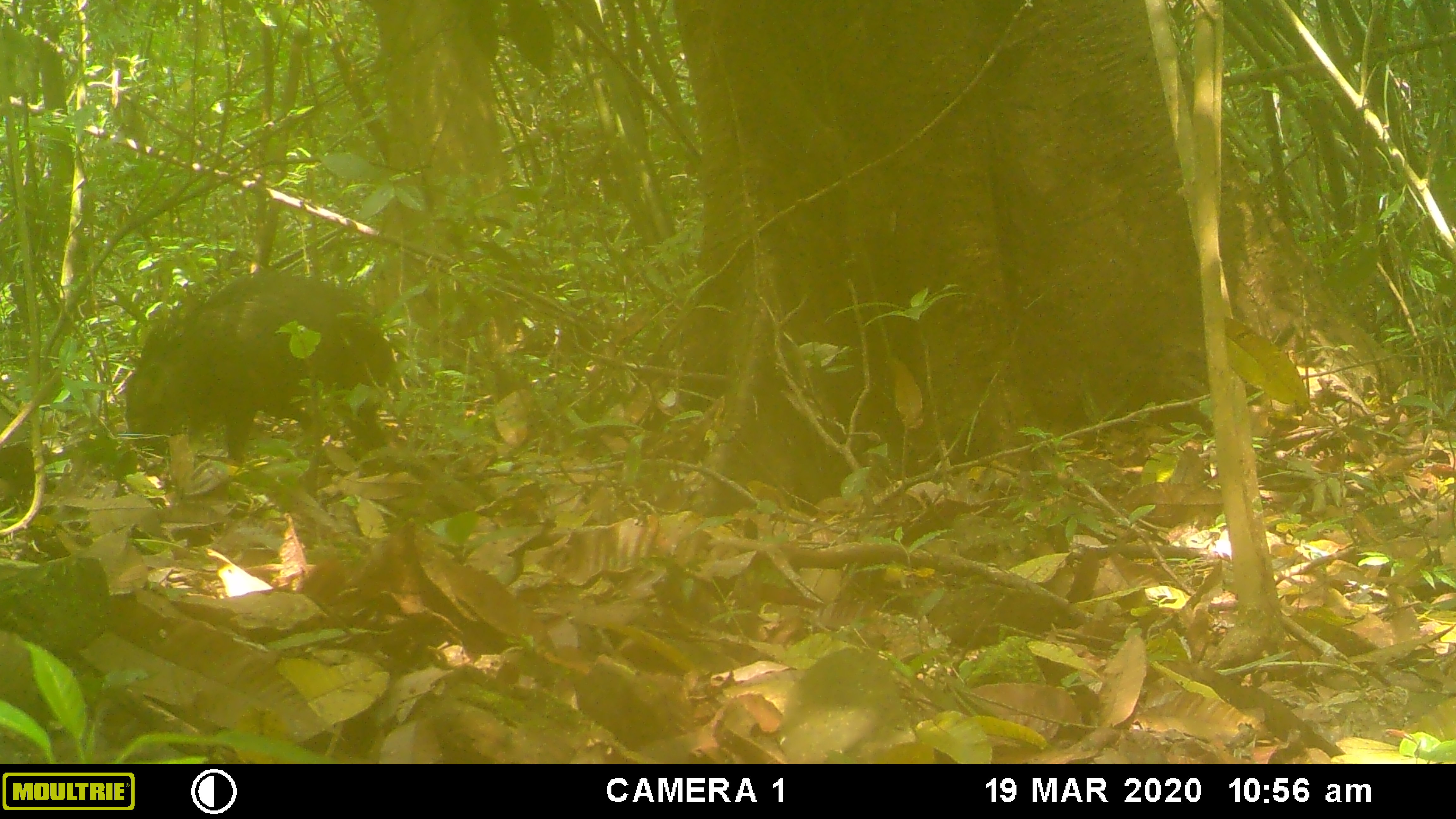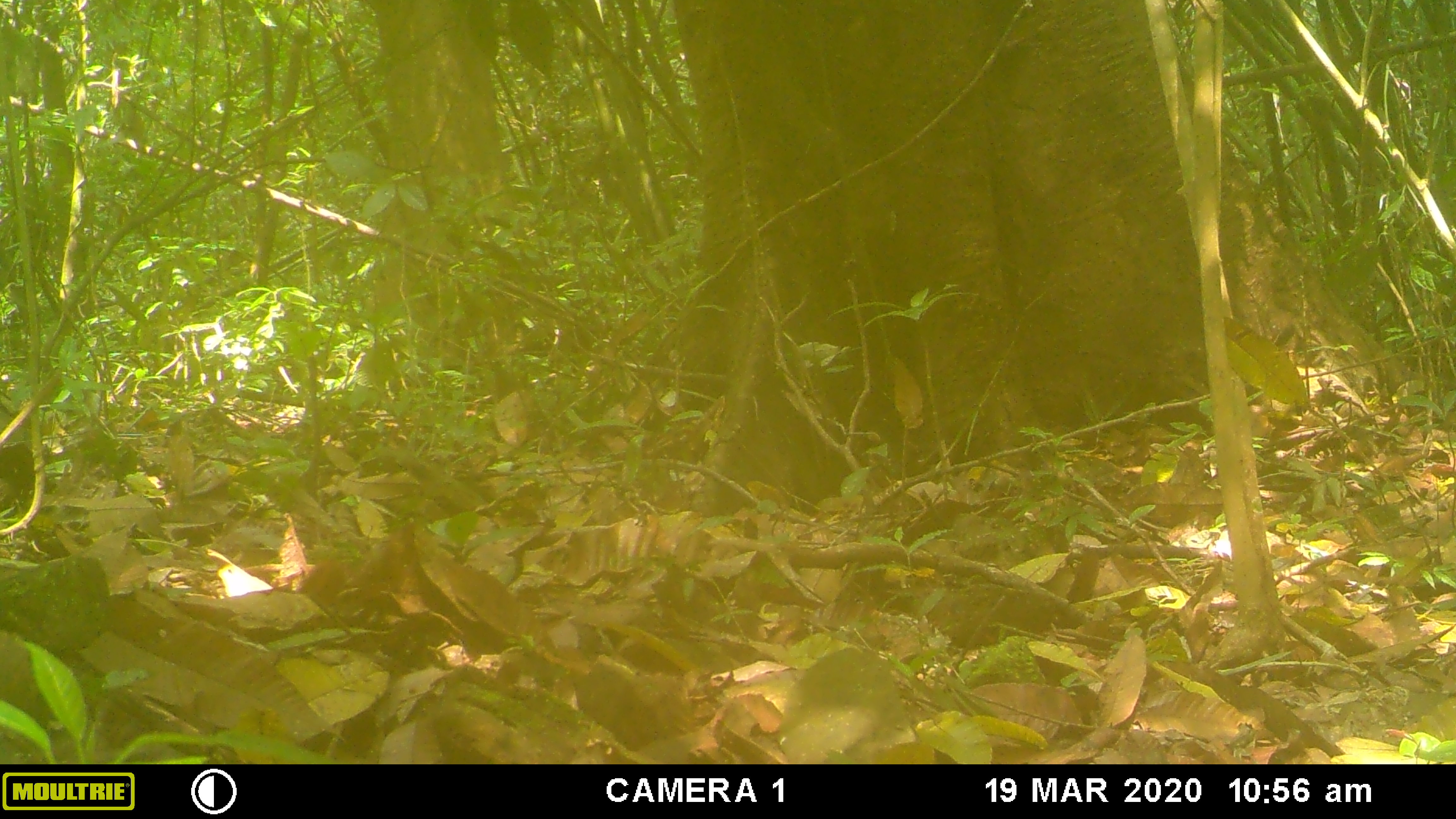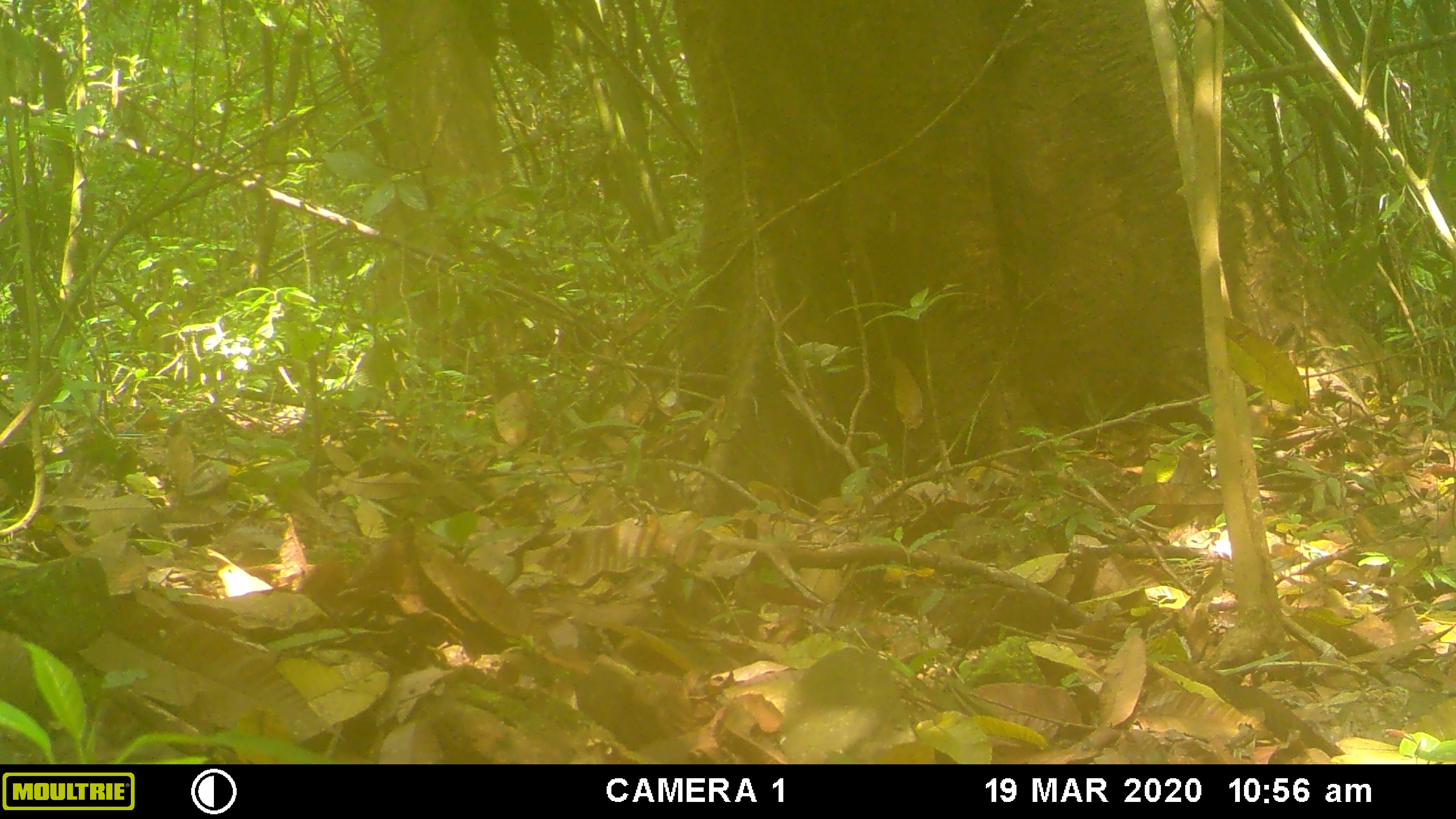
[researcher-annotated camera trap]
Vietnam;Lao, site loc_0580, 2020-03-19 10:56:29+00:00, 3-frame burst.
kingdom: Animalia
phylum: Chordata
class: Mammalia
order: Artiodactyla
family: Suidae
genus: Sus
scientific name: Sus scrofa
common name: eurasian wild pig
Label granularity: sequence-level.